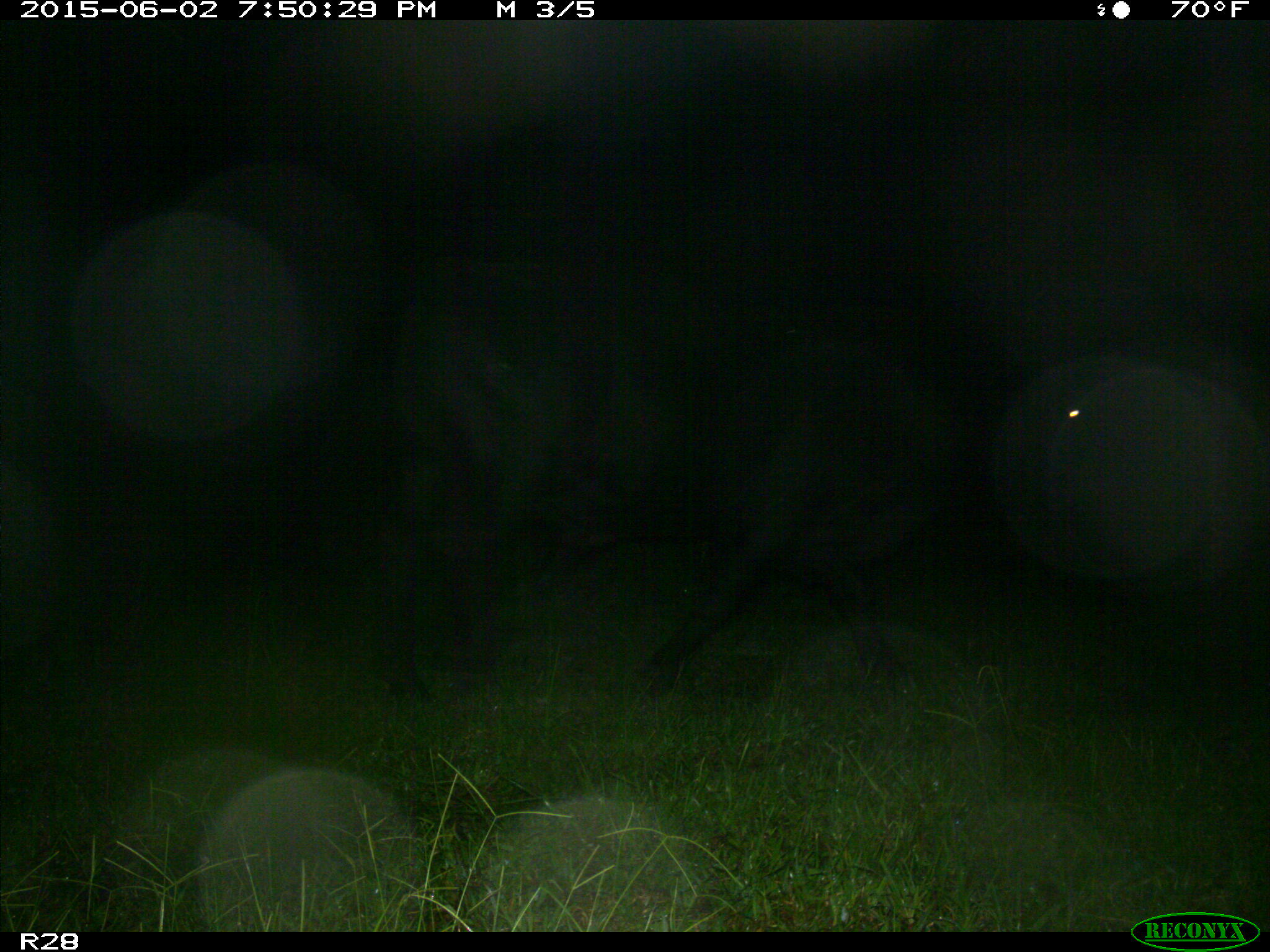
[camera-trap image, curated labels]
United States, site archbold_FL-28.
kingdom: Animalia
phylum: Chordata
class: Mammalia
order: Artiodactyla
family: Bovidae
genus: Bos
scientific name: Bos taurus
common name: domestic cow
Bos taurus (domestic cow).